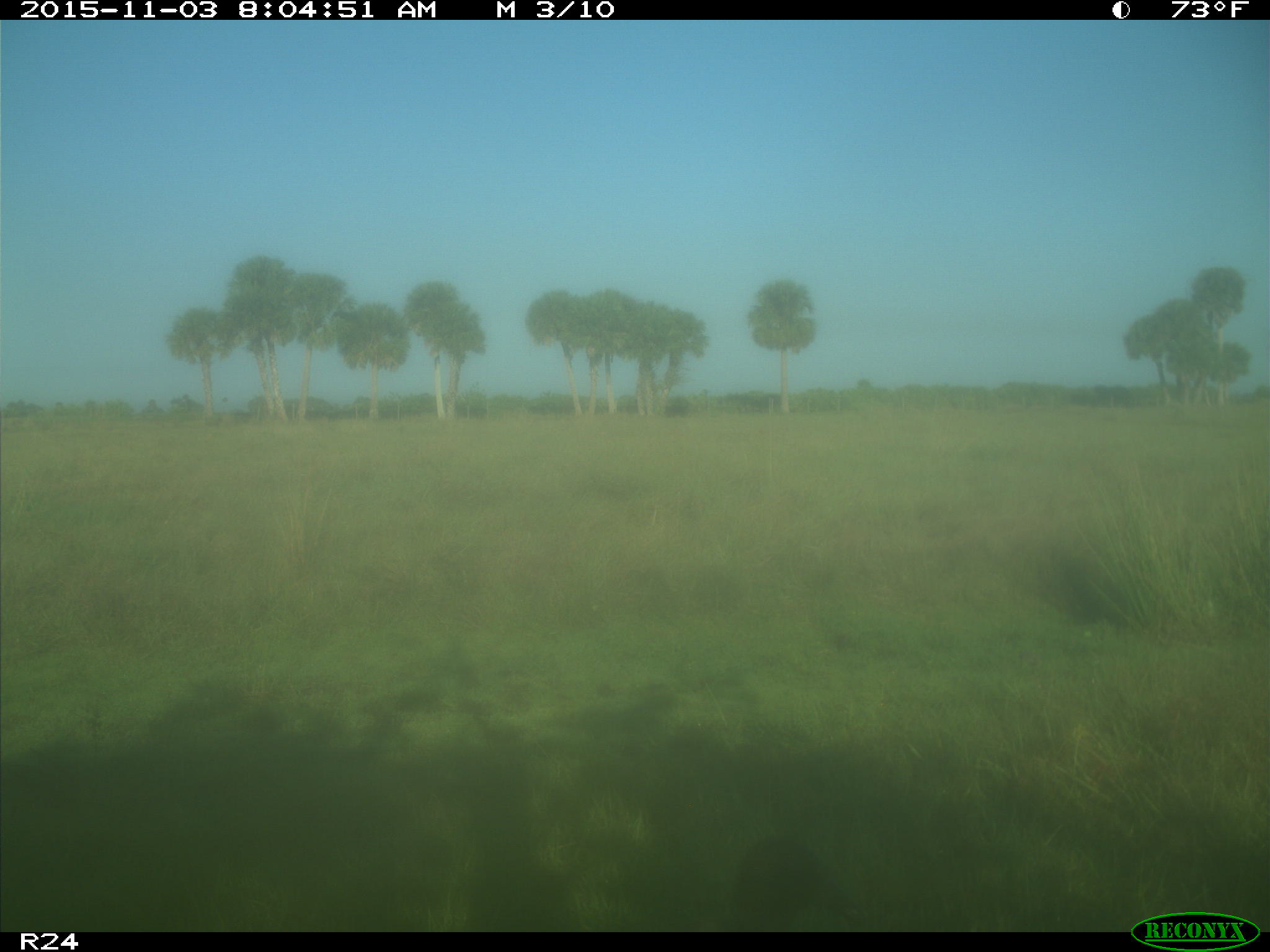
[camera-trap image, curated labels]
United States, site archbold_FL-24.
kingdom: Animalia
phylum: Chordata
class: Aves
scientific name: Aves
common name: birds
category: unidentified bird